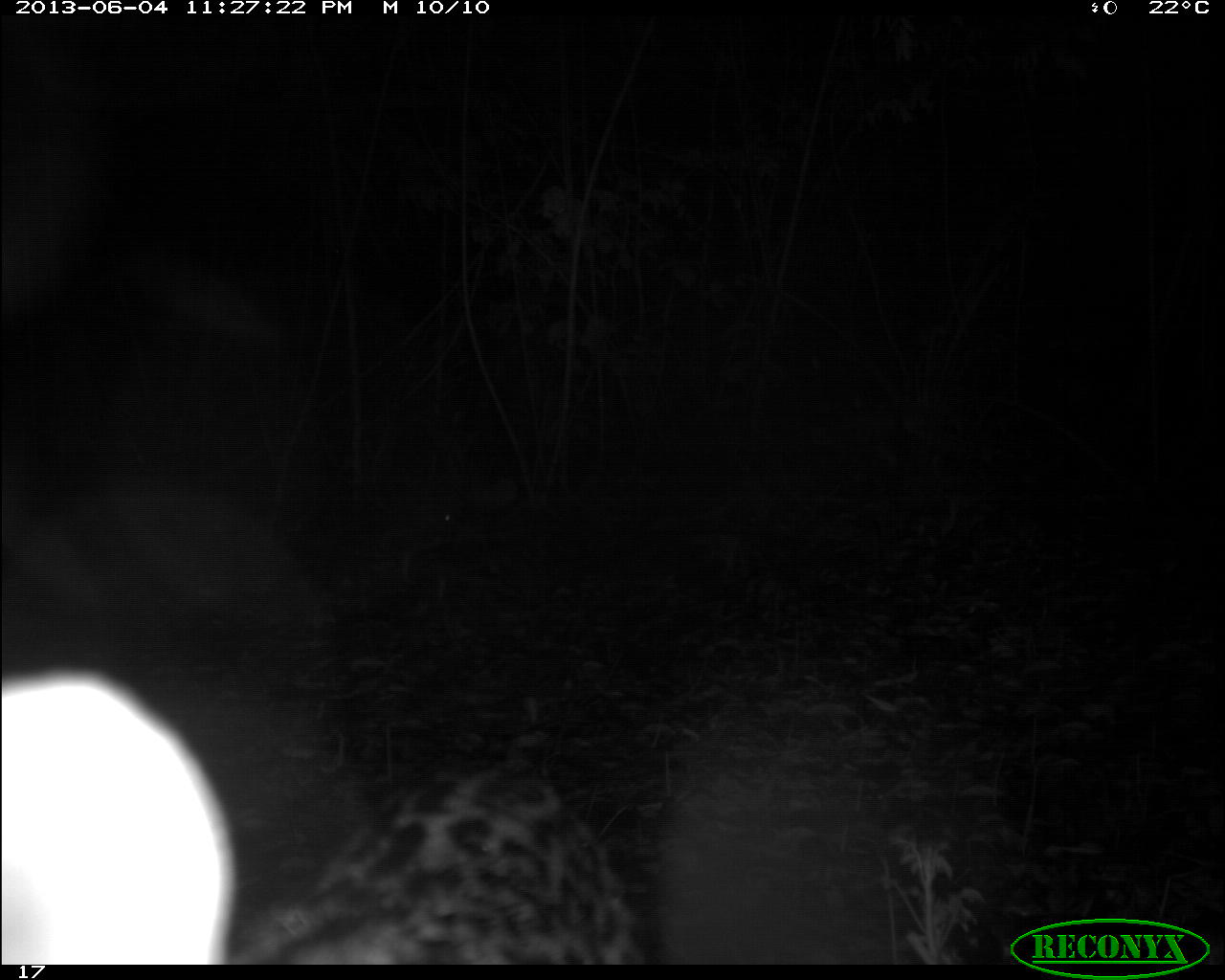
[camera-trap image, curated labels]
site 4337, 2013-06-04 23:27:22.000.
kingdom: Animalia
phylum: Chordata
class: Mammalia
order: Carnivora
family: Felidae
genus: Leopardus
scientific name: Leopardus pardalis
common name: ocelot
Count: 1.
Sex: male.